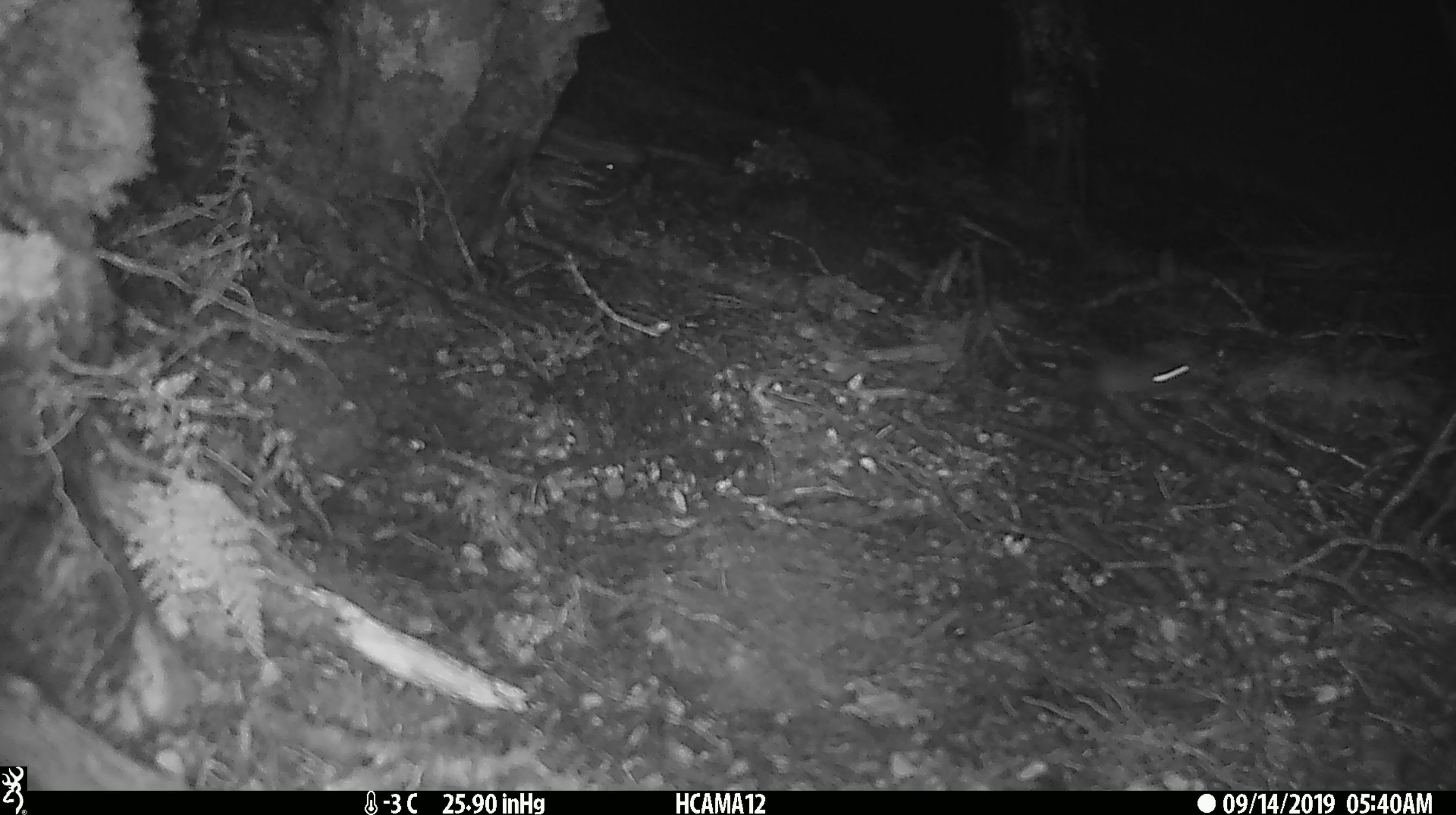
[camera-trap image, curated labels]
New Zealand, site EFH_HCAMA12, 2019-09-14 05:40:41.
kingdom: Animalia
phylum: Chordata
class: Mammalia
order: Rodentia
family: Muridae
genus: Mus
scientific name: Mus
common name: mouse